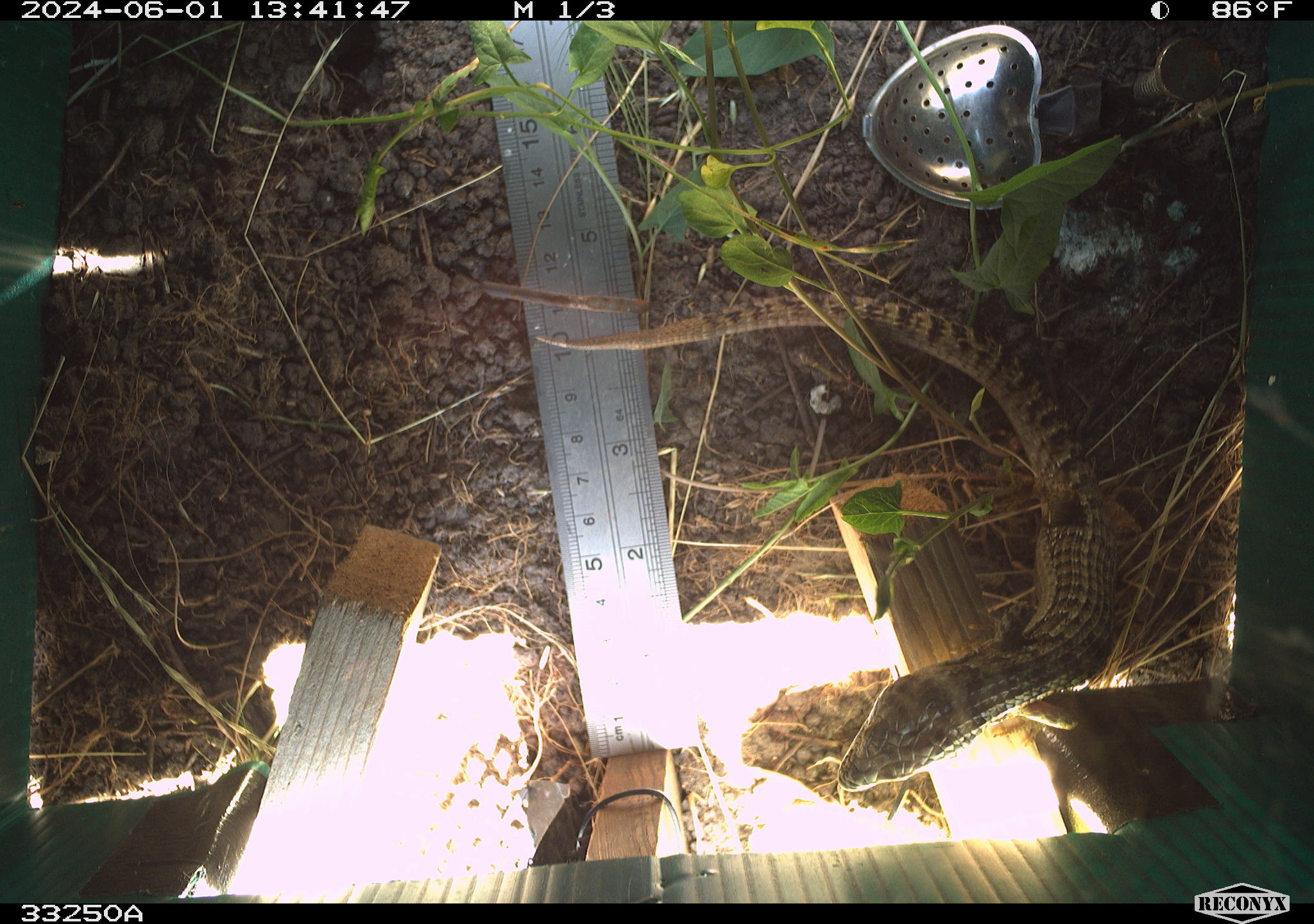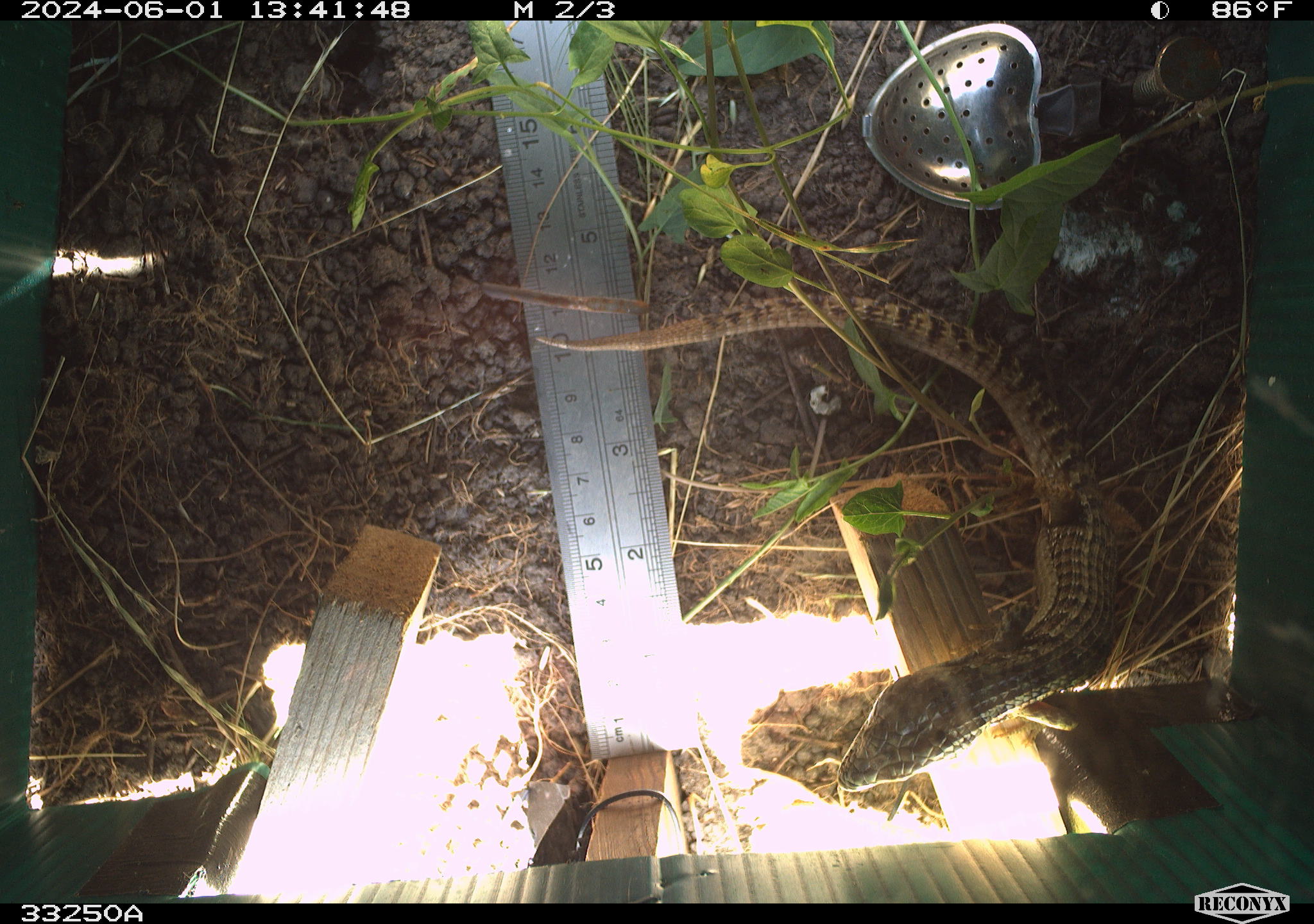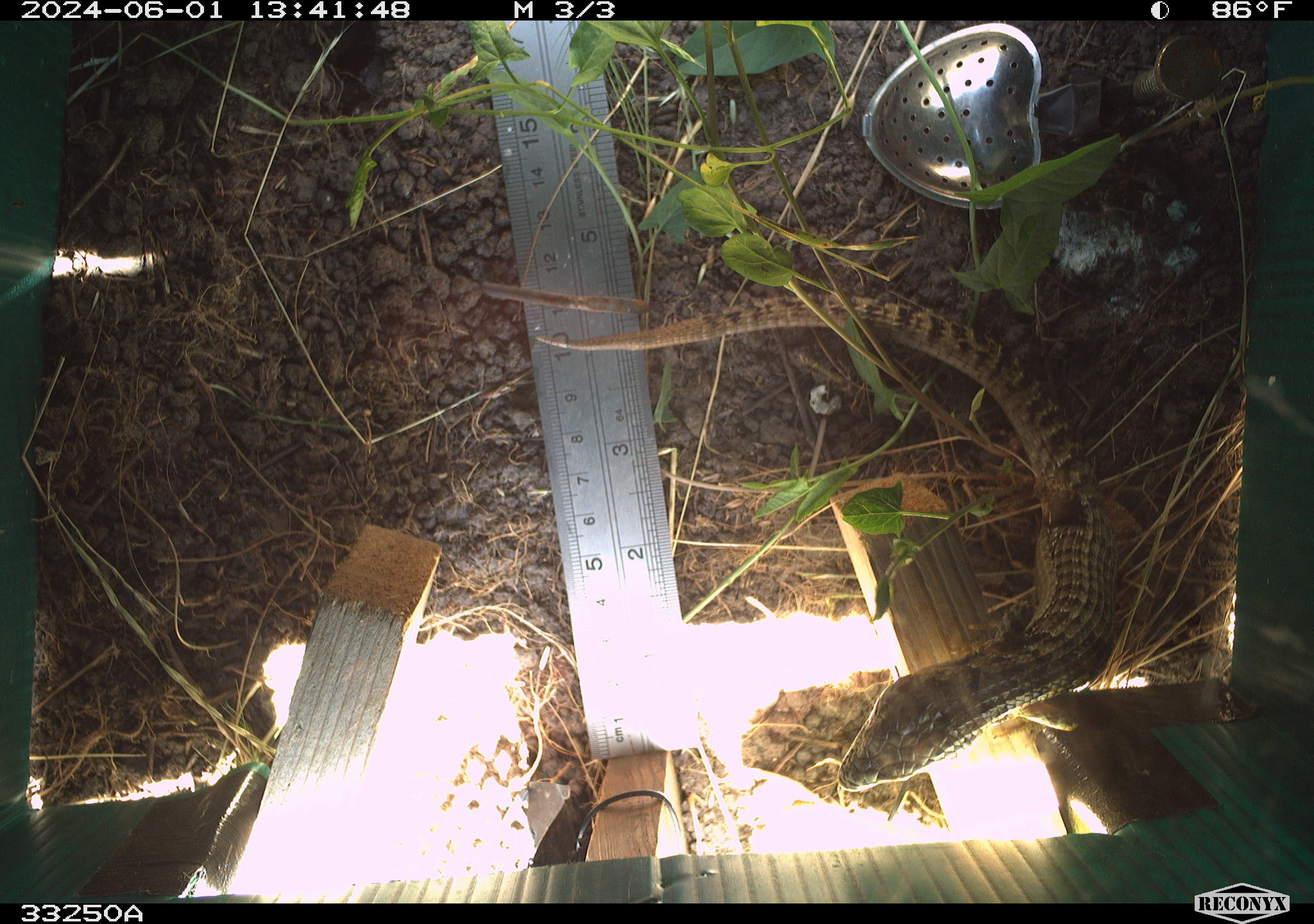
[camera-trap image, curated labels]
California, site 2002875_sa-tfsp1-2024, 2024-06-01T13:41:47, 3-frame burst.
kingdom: Animalia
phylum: Chordata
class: Reptilia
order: Squamata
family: Anguidae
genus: Elgaria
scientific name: Elgaria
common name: alligator lizards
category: elgaria species